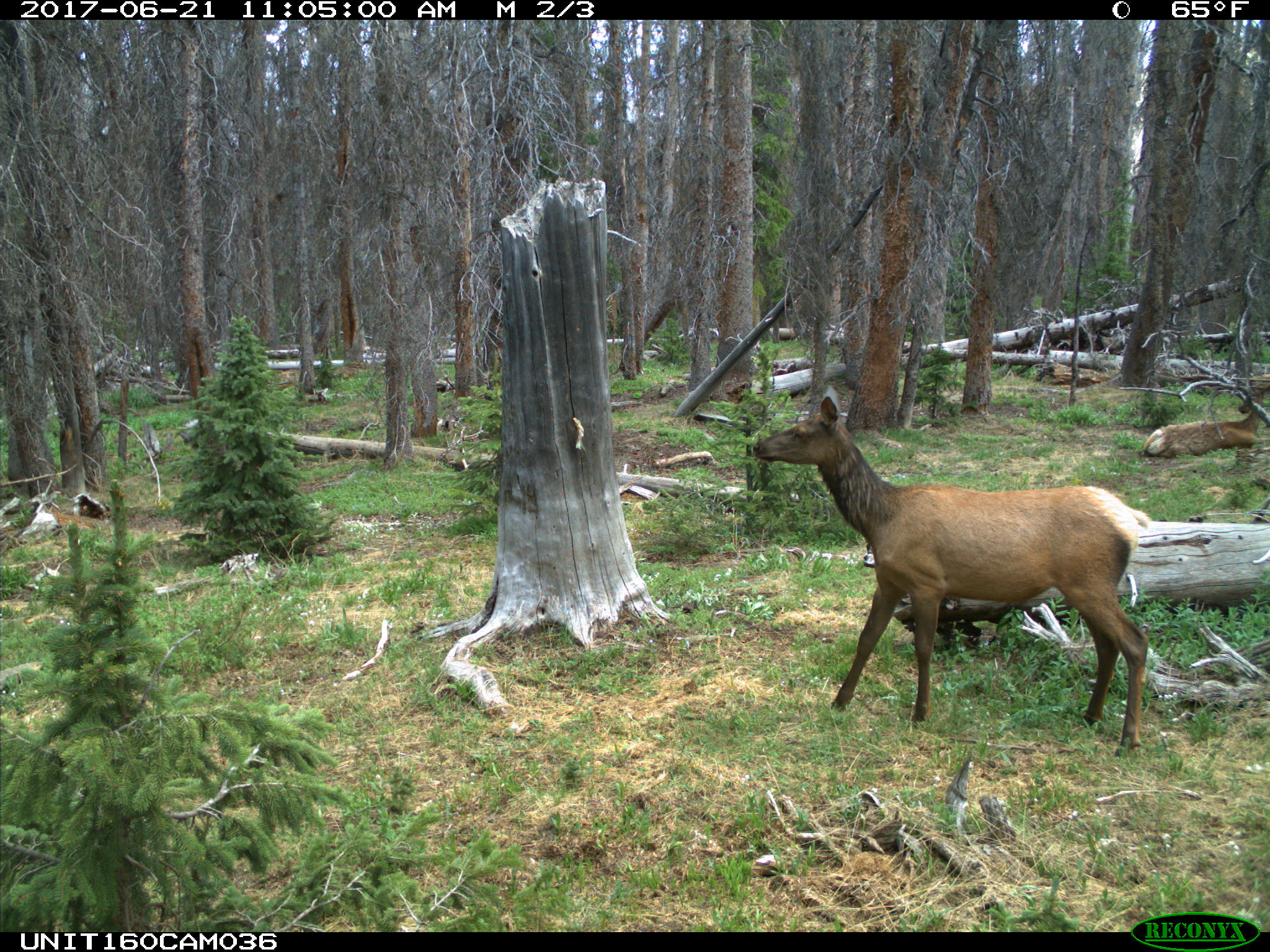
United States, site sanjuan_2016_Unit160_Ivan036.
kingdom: Animalia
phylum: Chordata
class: Mammalia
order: Artiodactyla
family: Cervidae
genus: Cervus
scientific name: Cervus elaphus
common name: red deer